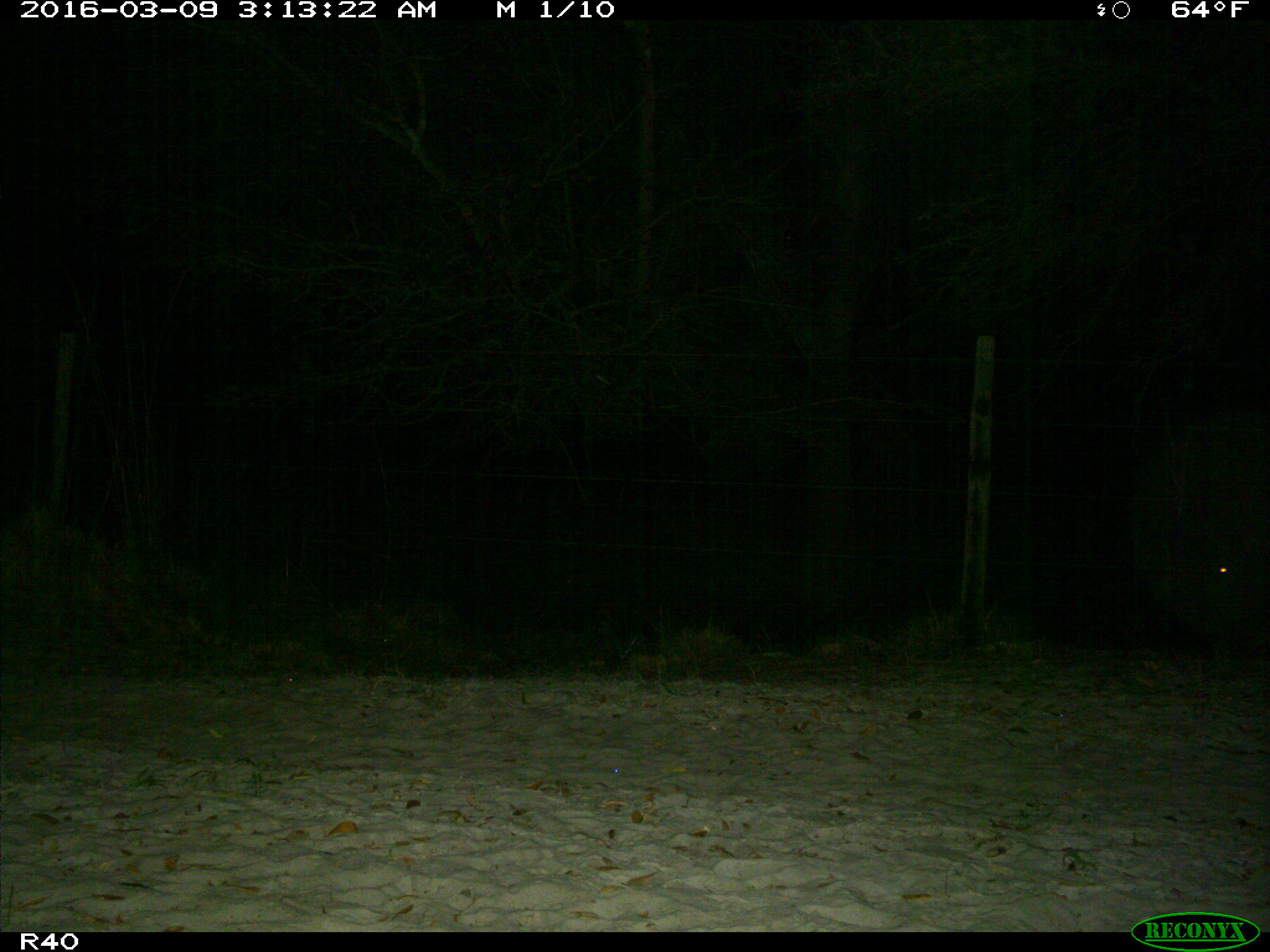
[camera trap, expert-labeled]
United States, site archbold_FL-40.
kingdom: Animalia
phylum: Chordata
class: Mammalia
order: Artiodactyla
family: Suidae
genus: Sus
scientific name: Sus scrofa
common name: wild boar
Sus scrofa (wild boar).